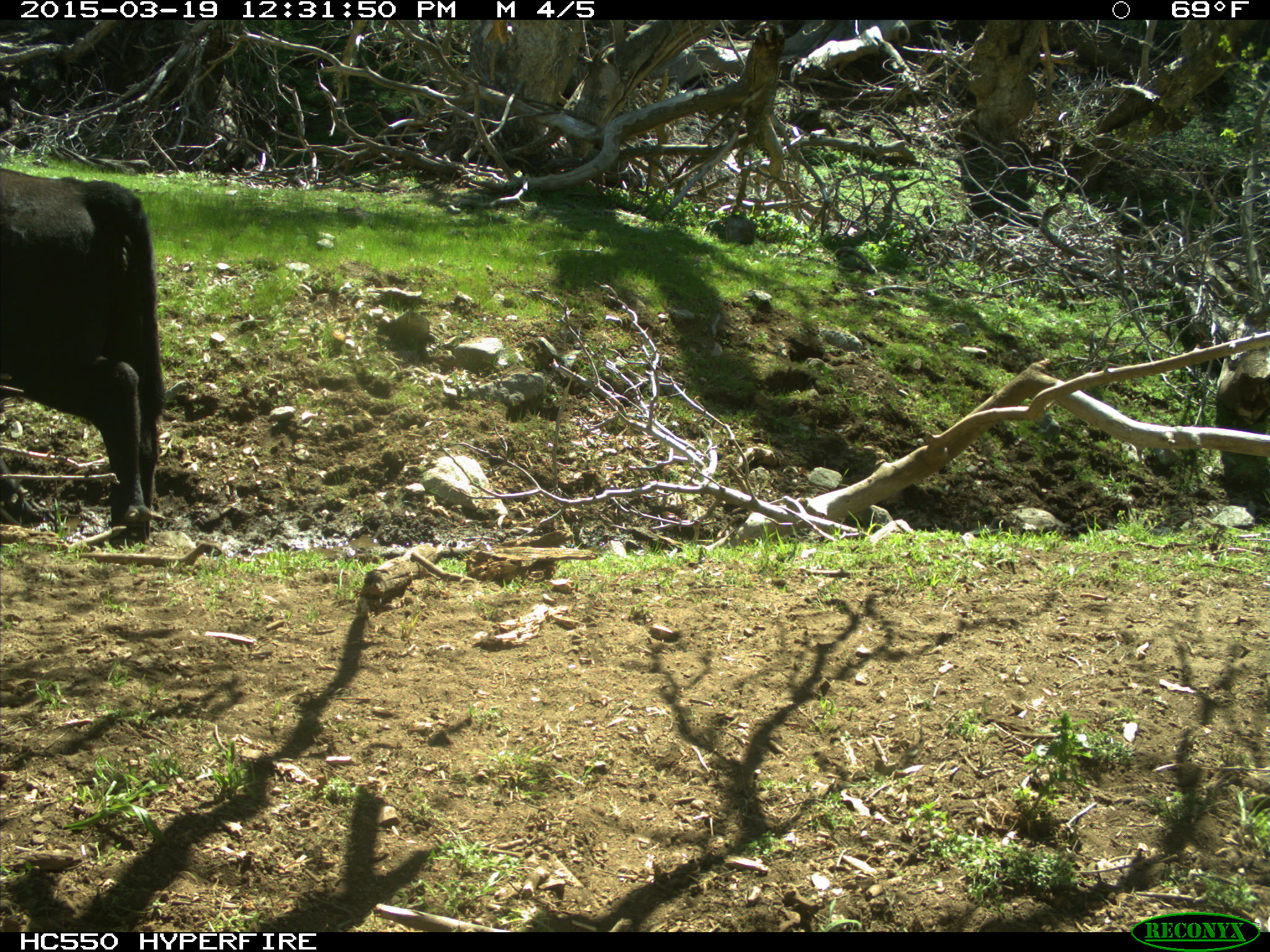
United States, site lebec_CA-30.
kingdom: Animalia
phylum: Chordata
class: Mammalia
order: Artiodactyla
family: Bovidae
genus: Bos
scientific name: Bos taurus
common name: domestic cow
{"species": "Bos taurus (domestic cow)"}